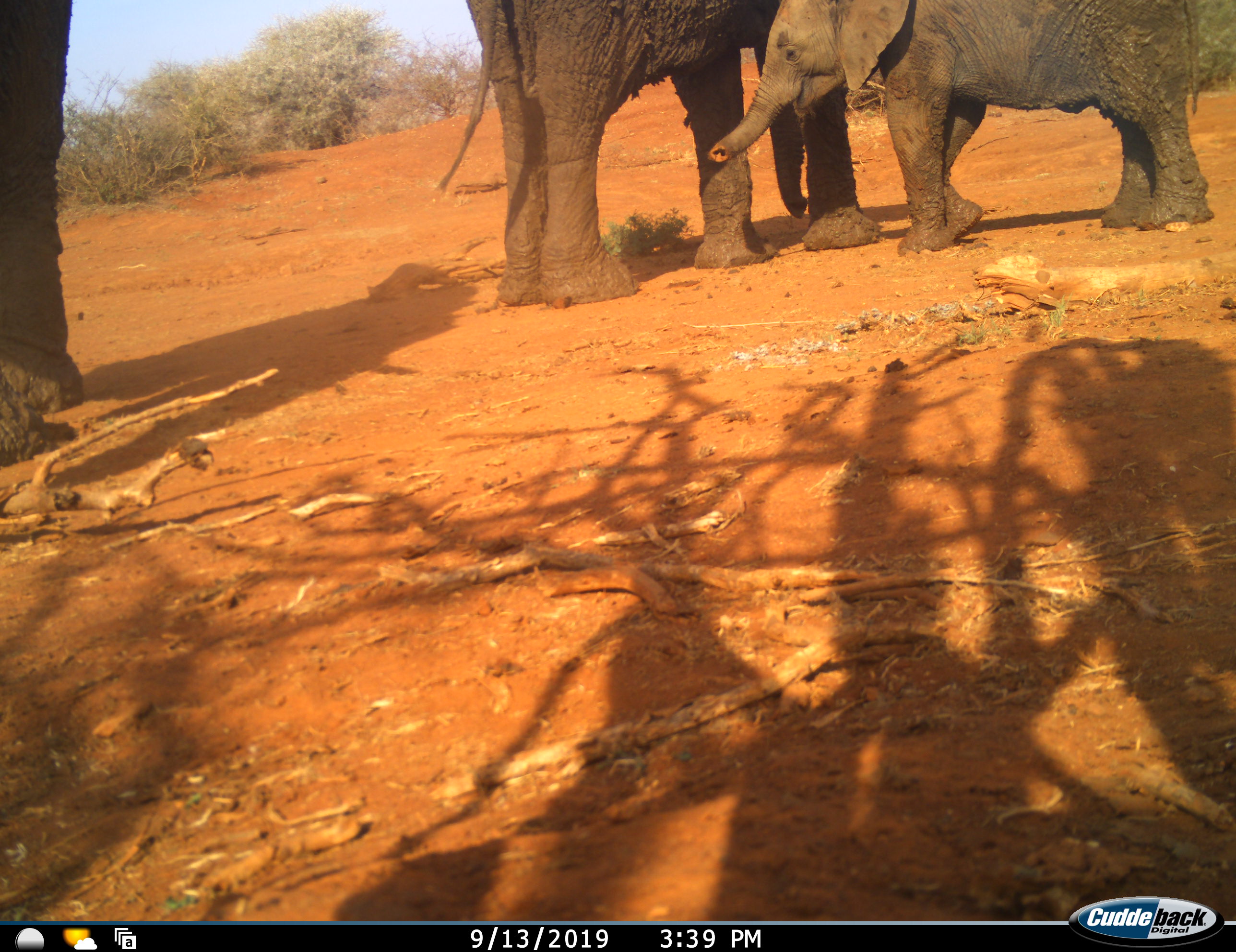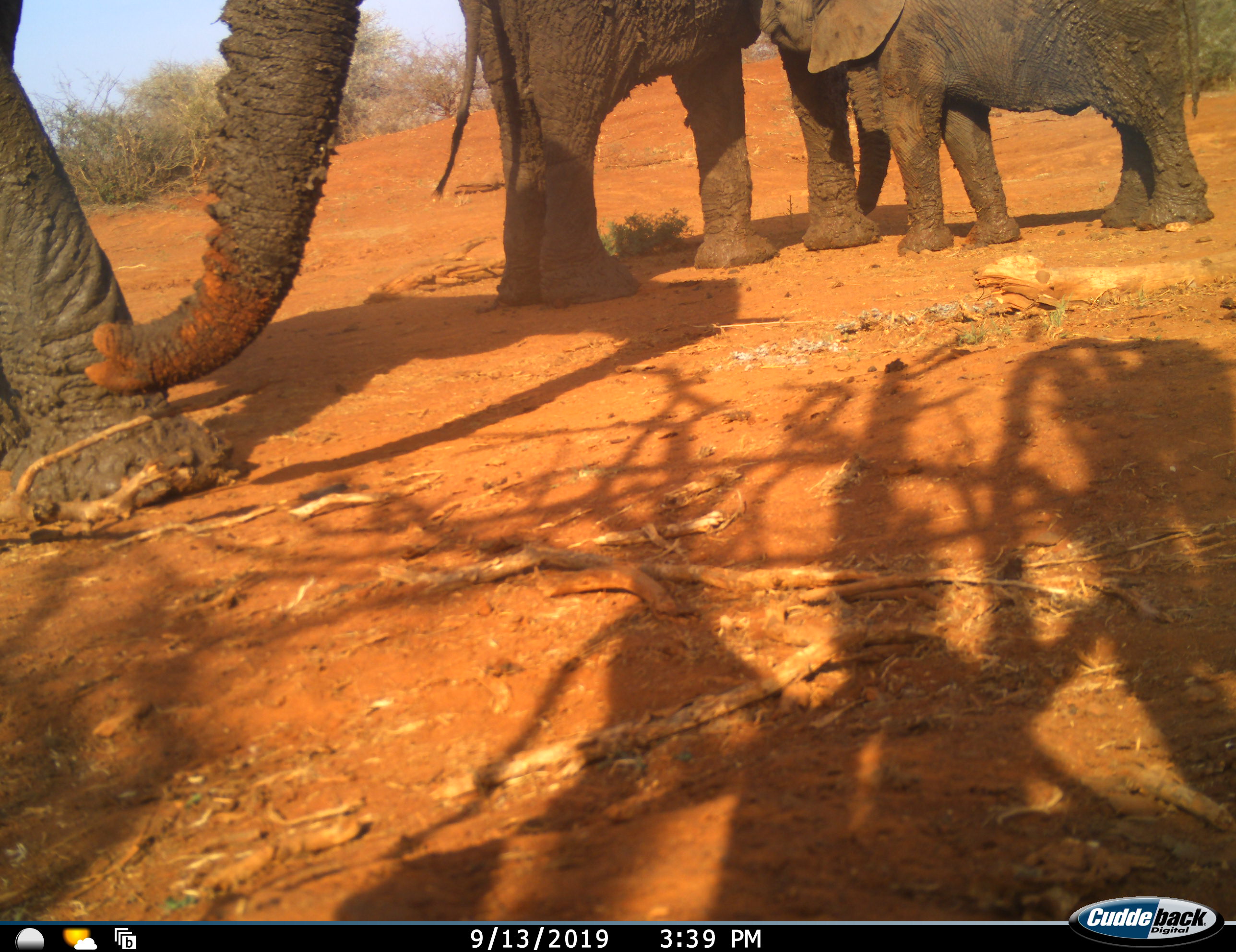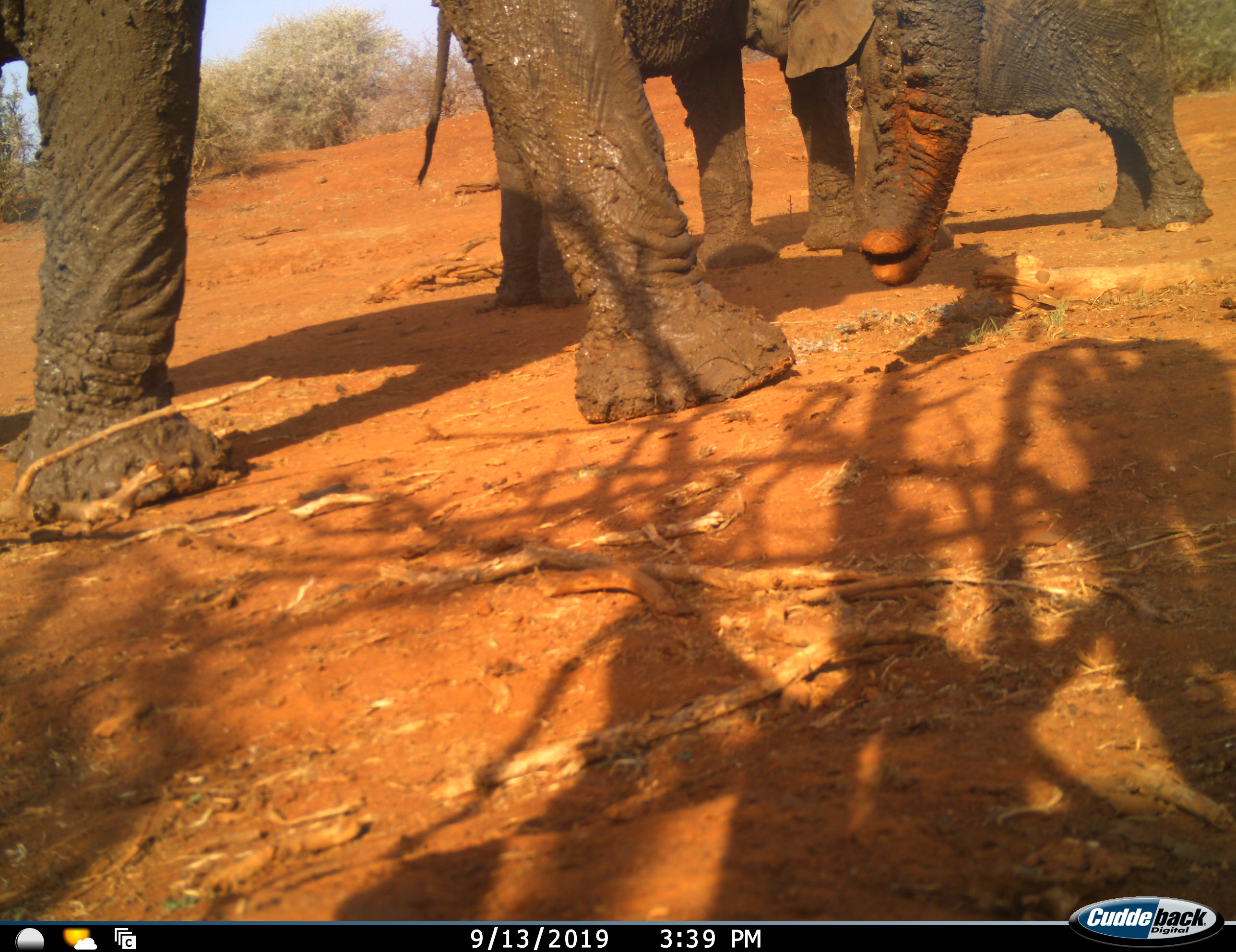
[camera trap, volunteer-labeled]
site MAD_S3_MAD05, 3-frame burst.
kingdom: Animalia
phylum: Chordata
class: Mammalia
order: Proboscidea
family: Elephantidae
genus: Loxodonta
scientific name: Loxodonta africana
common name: african bush elephant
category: elephant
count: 3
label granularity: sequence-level